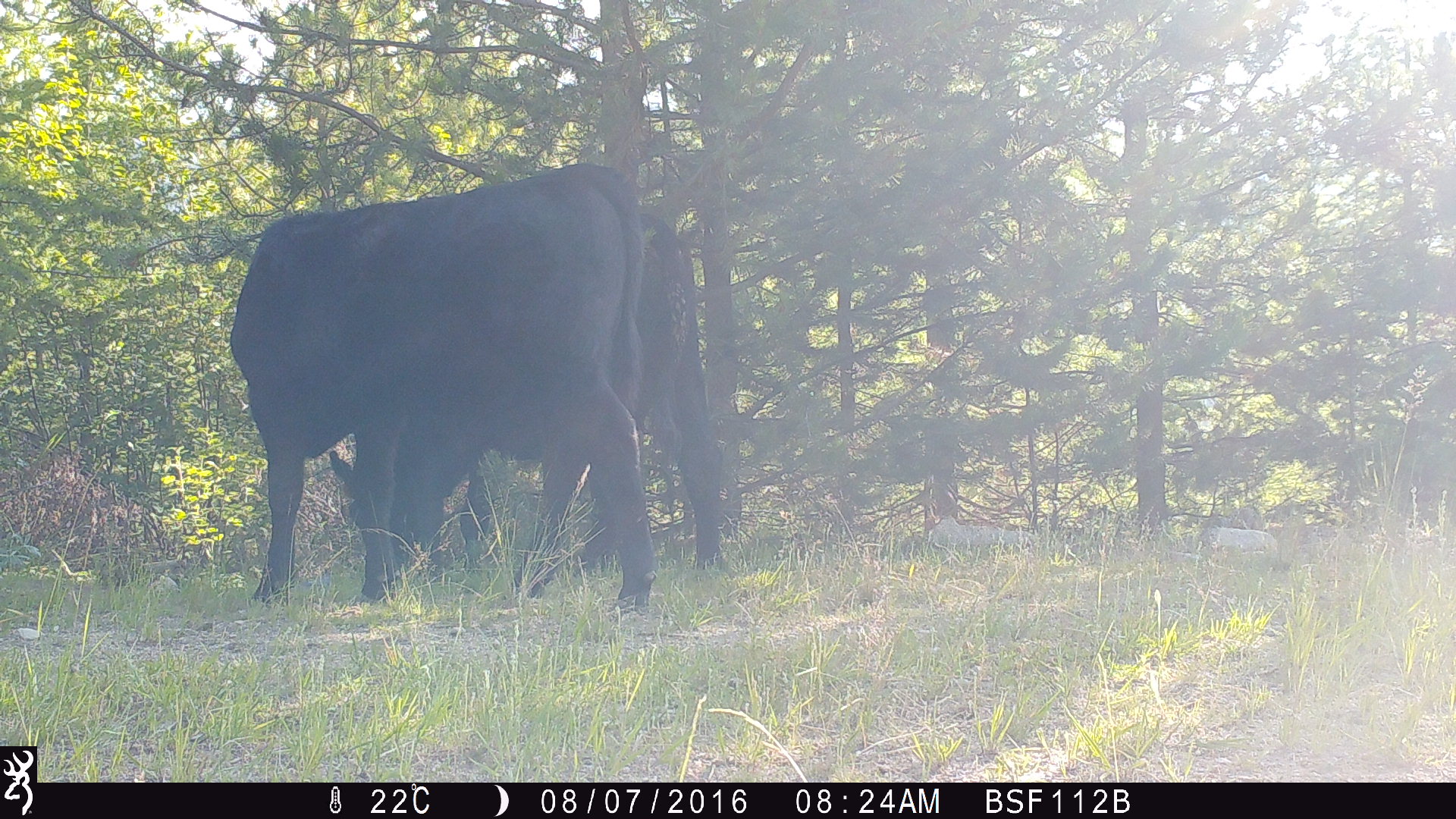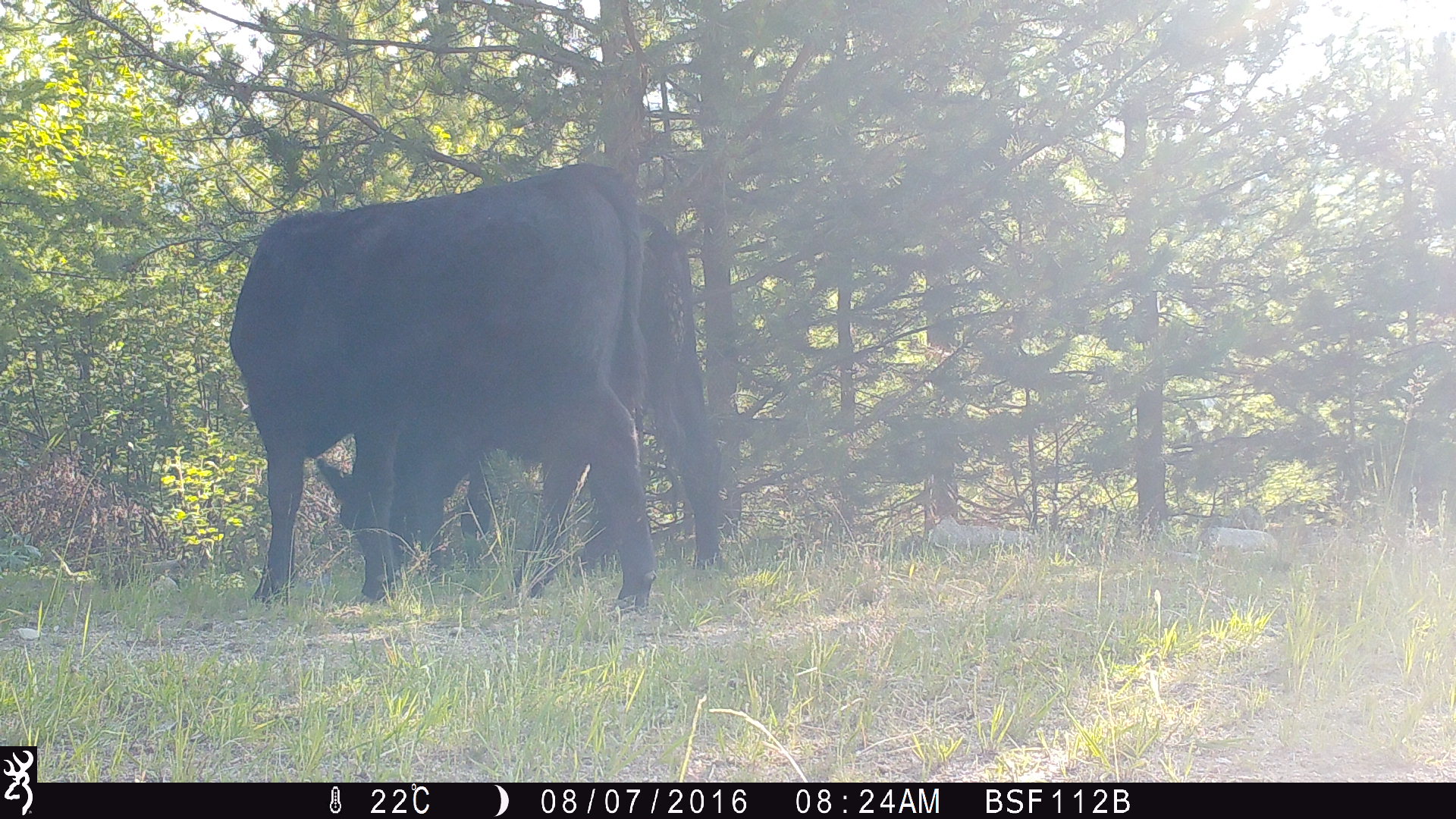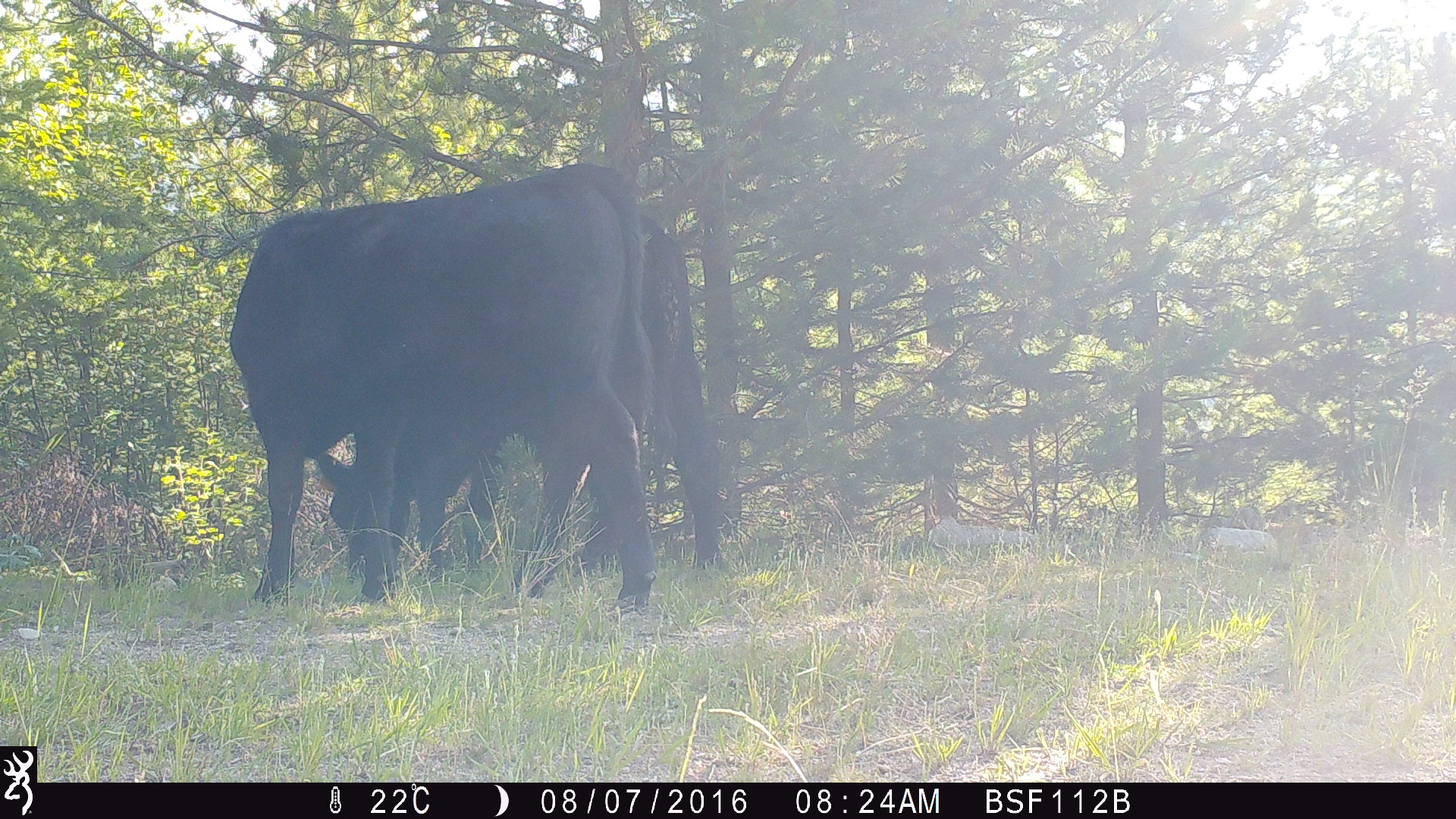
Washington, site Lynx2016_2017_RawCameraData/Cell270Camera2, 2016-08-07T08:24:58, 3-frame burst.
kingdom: Animalia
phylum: Chordata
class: Mammalia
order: Artiodactyla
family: Bovidae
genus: Bos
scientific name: Bos taurus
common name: domestic cattle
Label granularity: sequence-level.